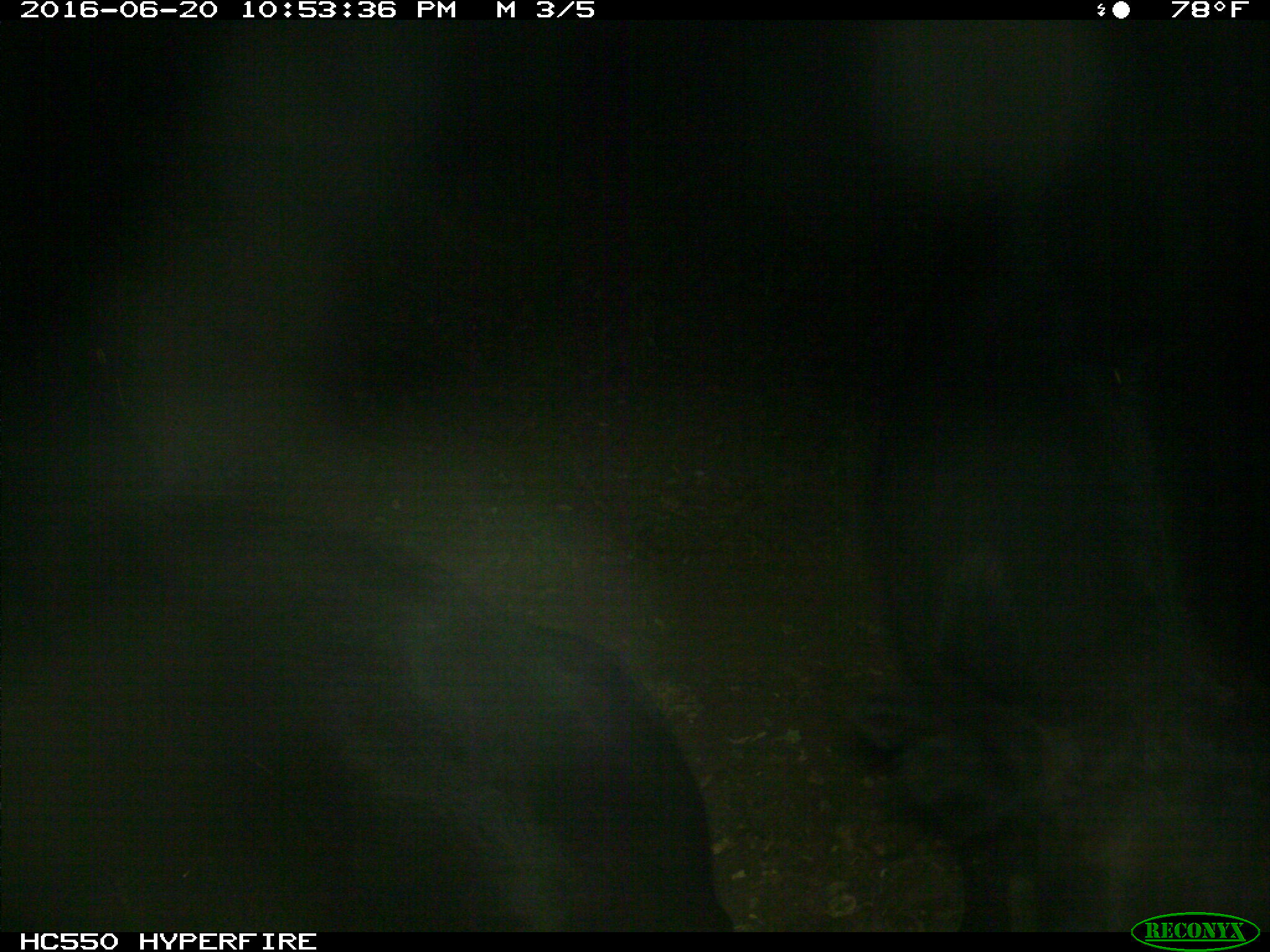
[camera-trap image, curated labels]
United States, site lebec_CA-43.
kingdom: Animalia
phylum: Chordata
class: Mammalia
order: Artiodactyla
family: Bovidae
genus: Bos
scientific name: Bos taurus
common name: domestic cow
Bos taurus (domestic cow).